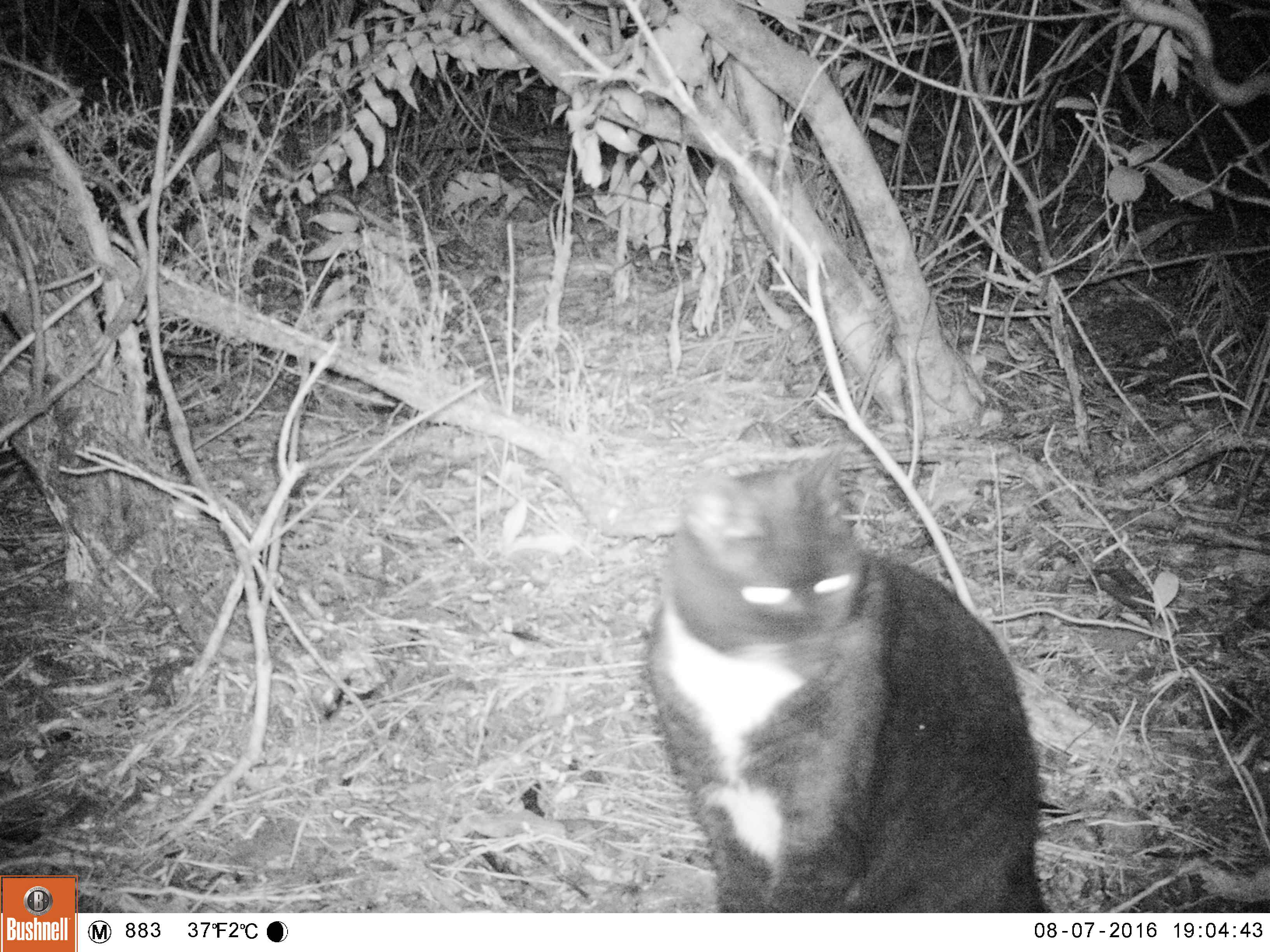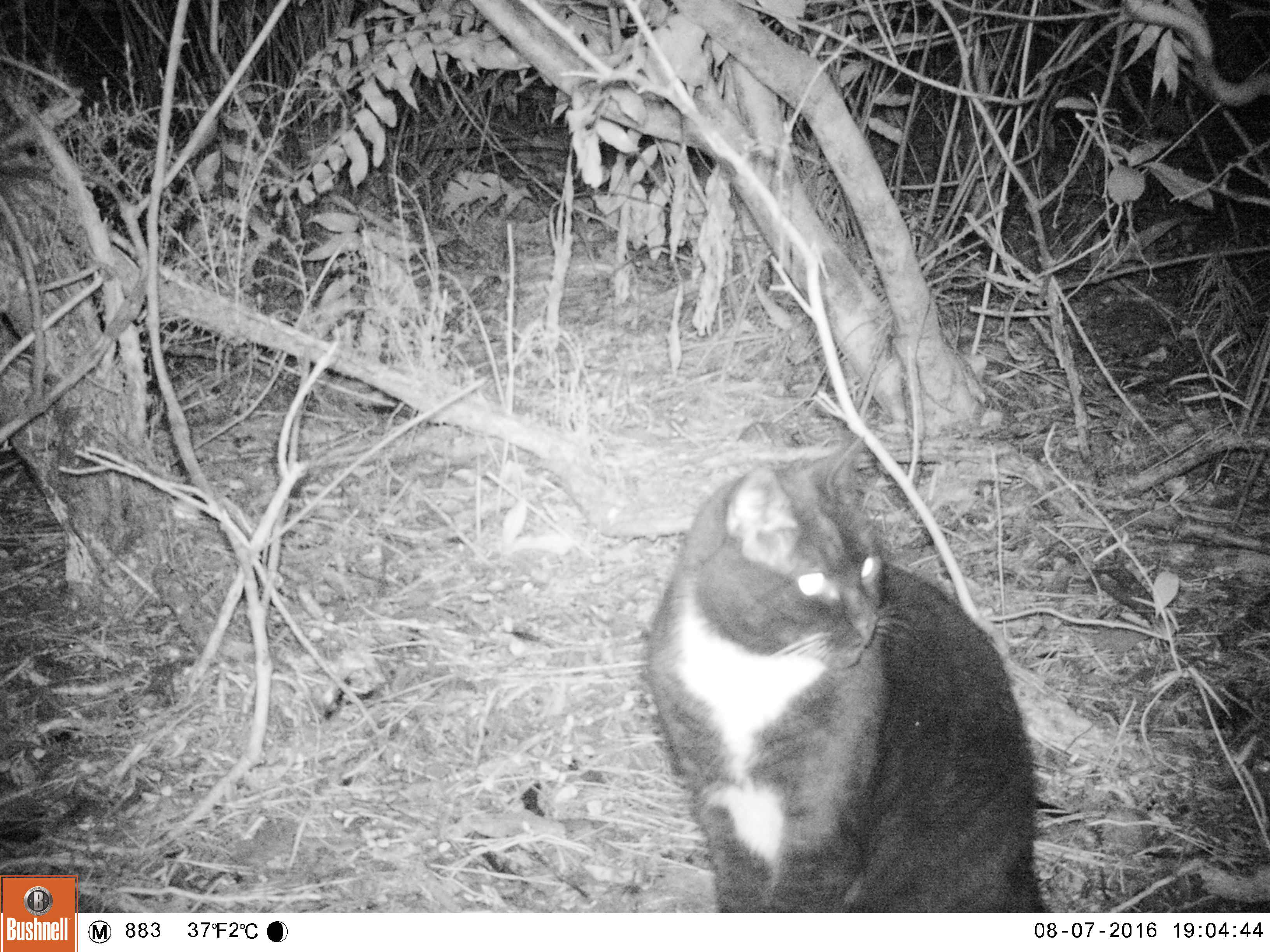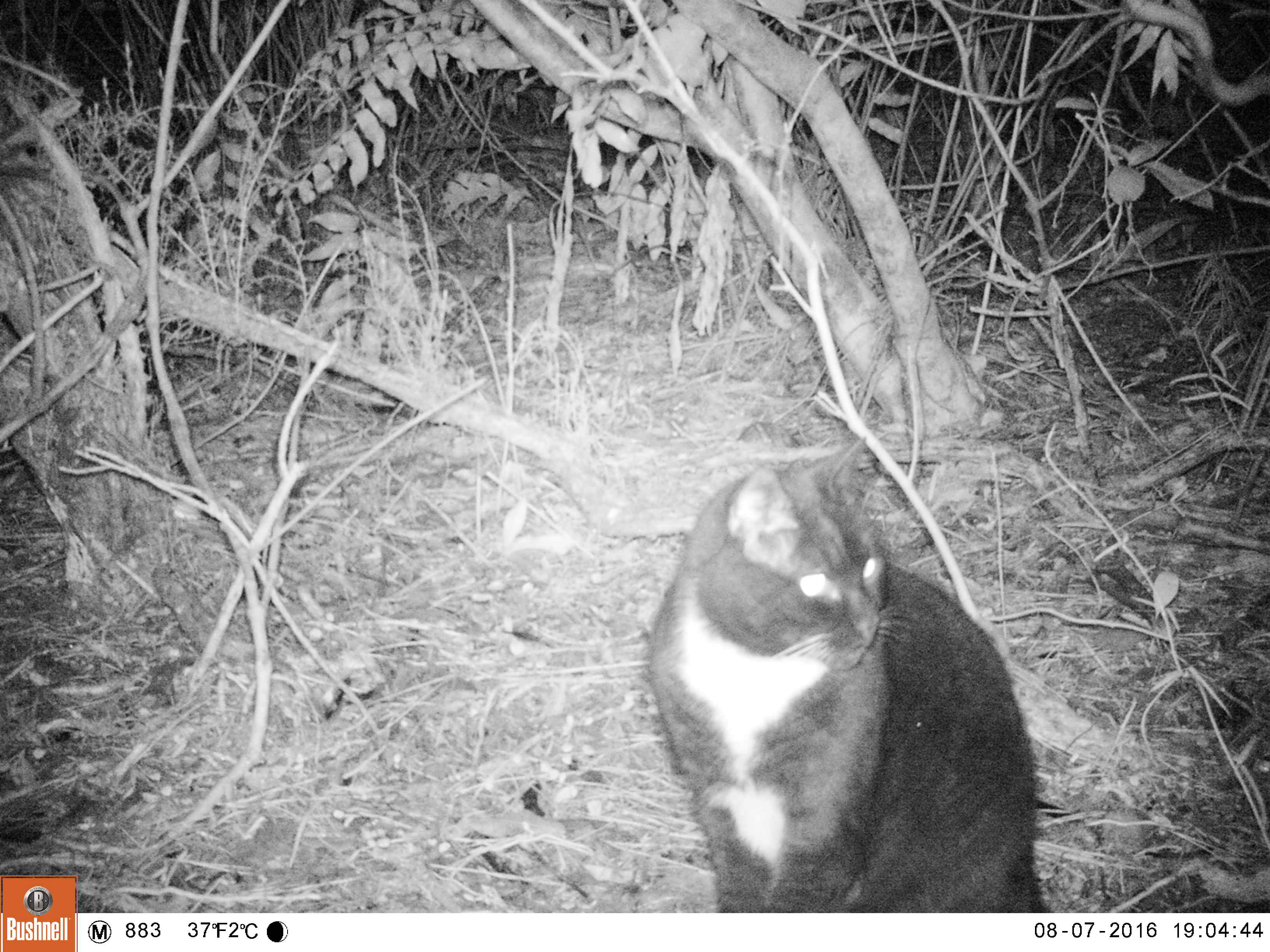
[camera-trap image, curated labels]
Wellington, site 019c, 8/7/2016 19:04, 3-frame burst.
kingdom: Animalia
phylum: Chordata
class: Mammalia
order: Carnivora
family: Felidae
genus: Felis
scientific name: Felis catus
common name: cat